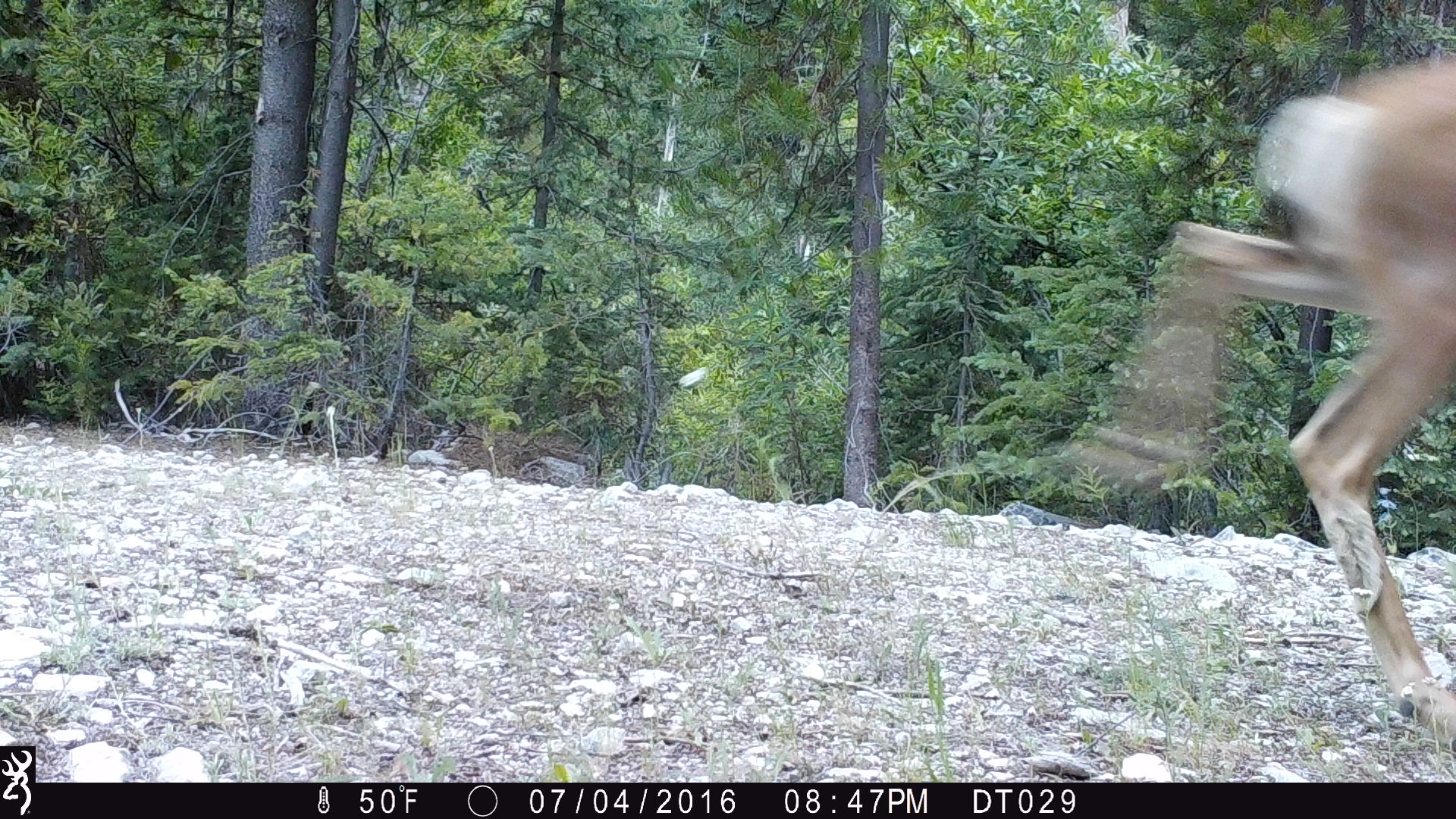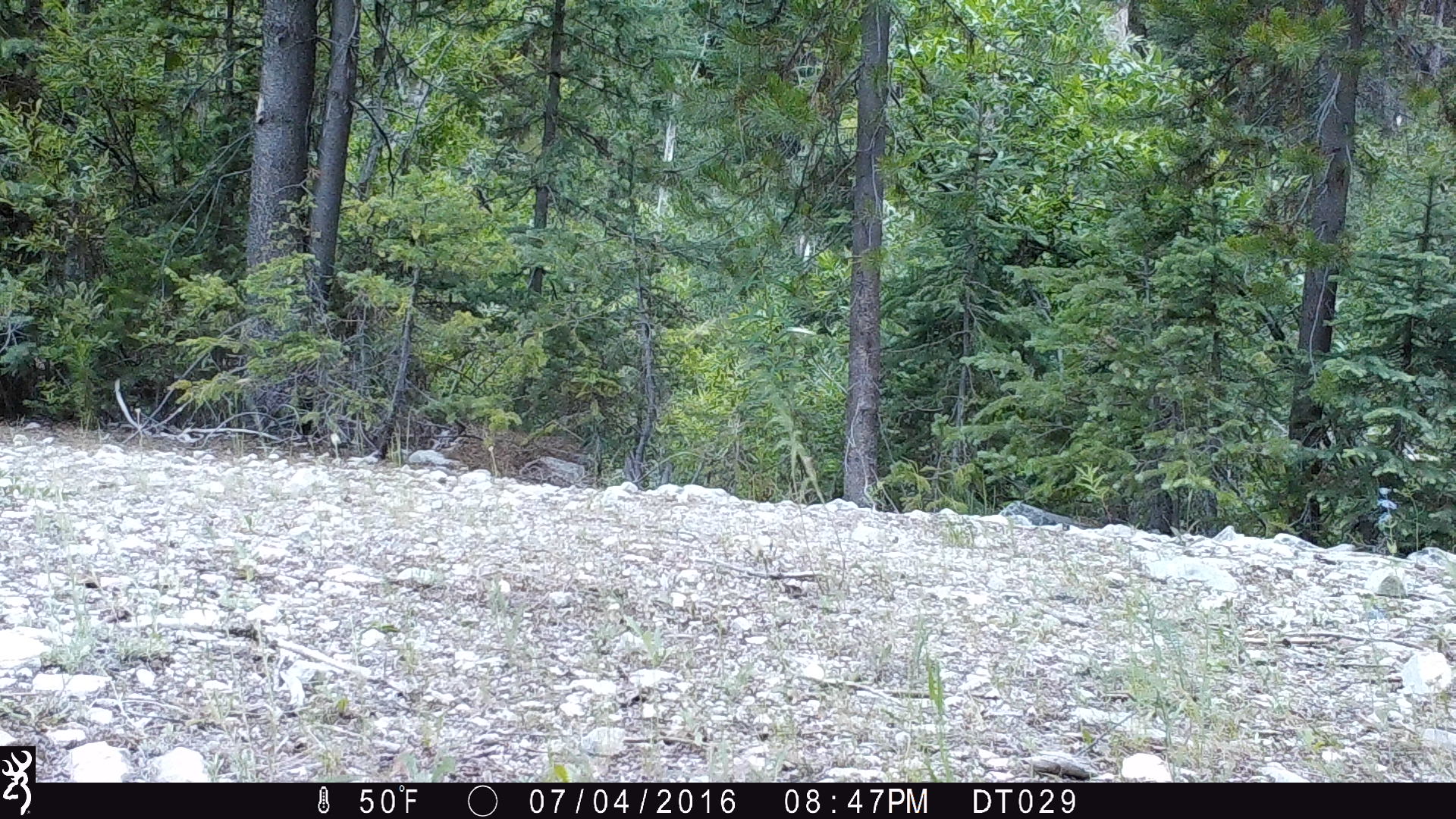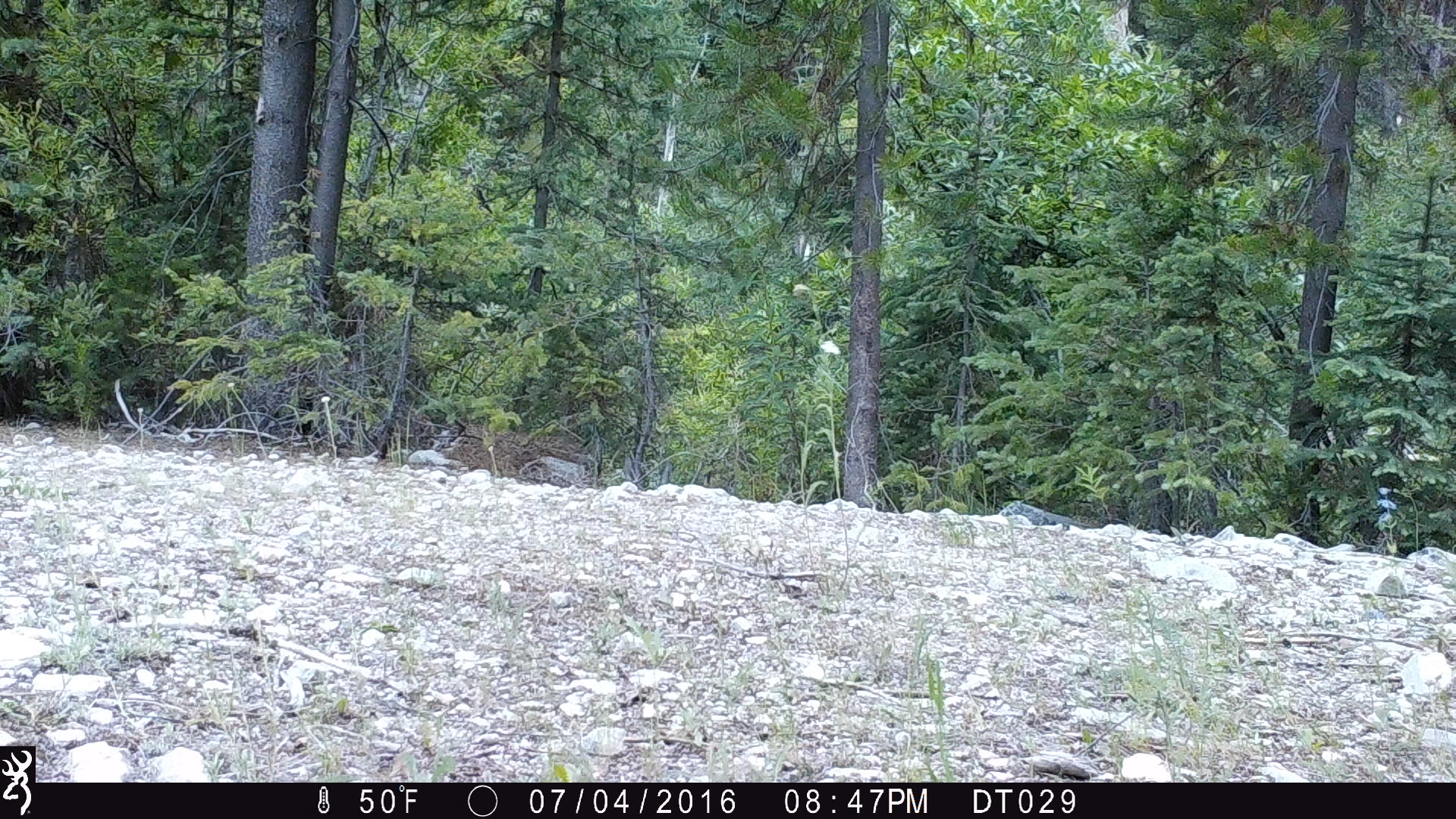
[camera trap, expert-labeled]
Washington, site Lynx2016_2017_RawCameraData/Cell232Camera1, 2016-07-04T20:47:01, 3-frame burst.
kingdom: Animalia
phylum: Chordata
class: Mammalia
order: Artiodactyla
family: Cervidae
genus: Odocoileus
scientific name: Odocoileus hemionus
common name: mule deer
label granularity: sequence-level